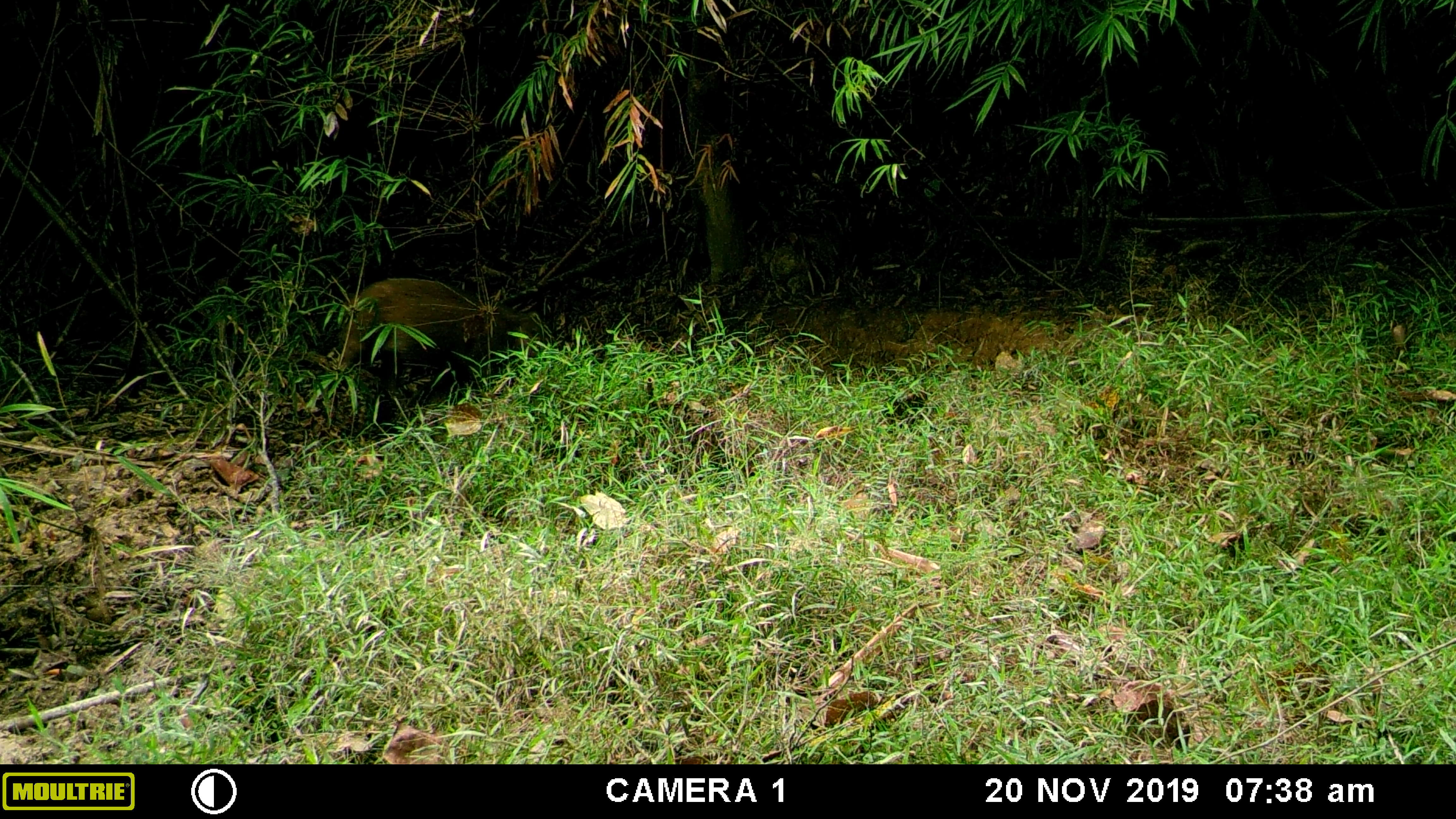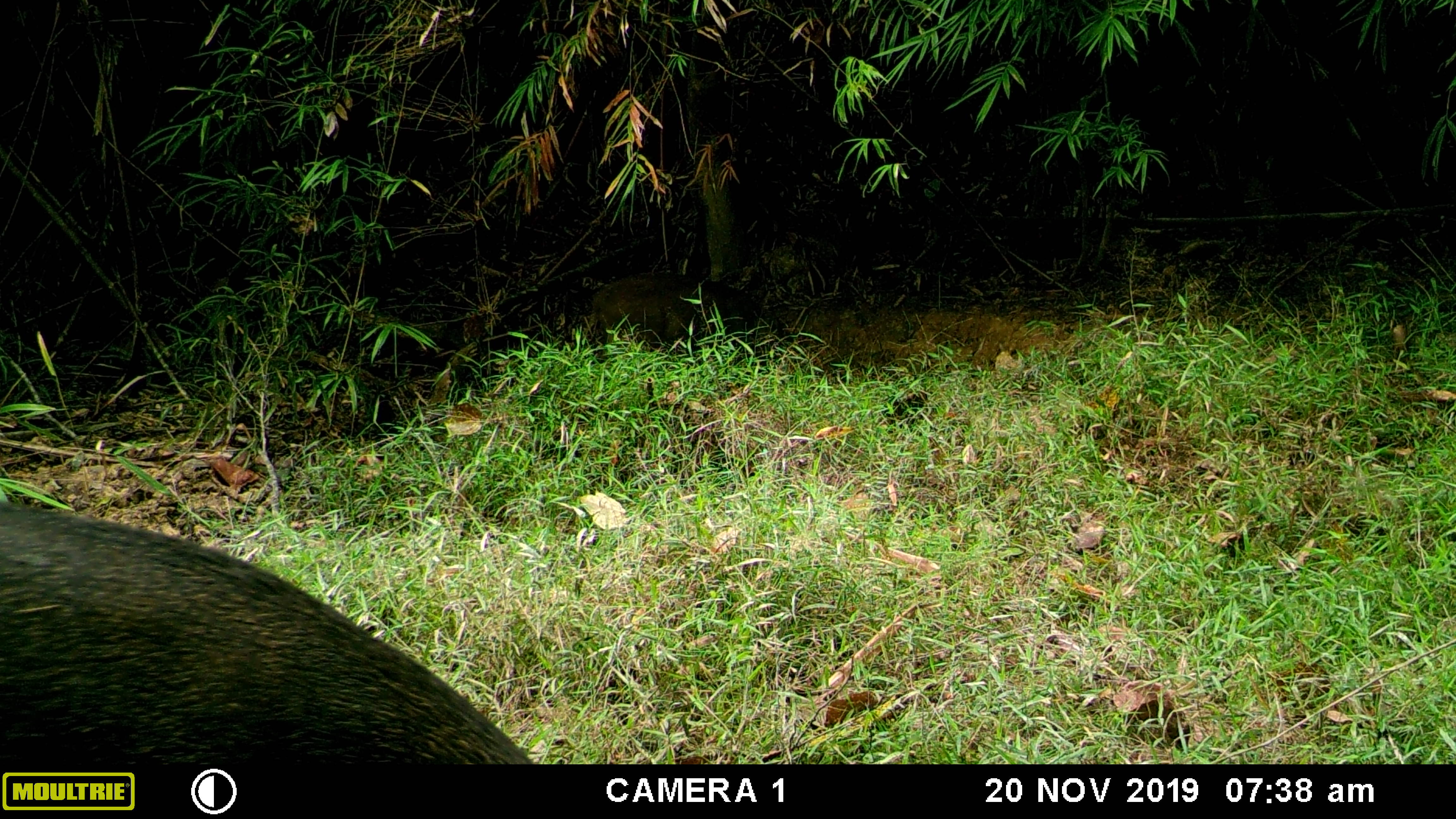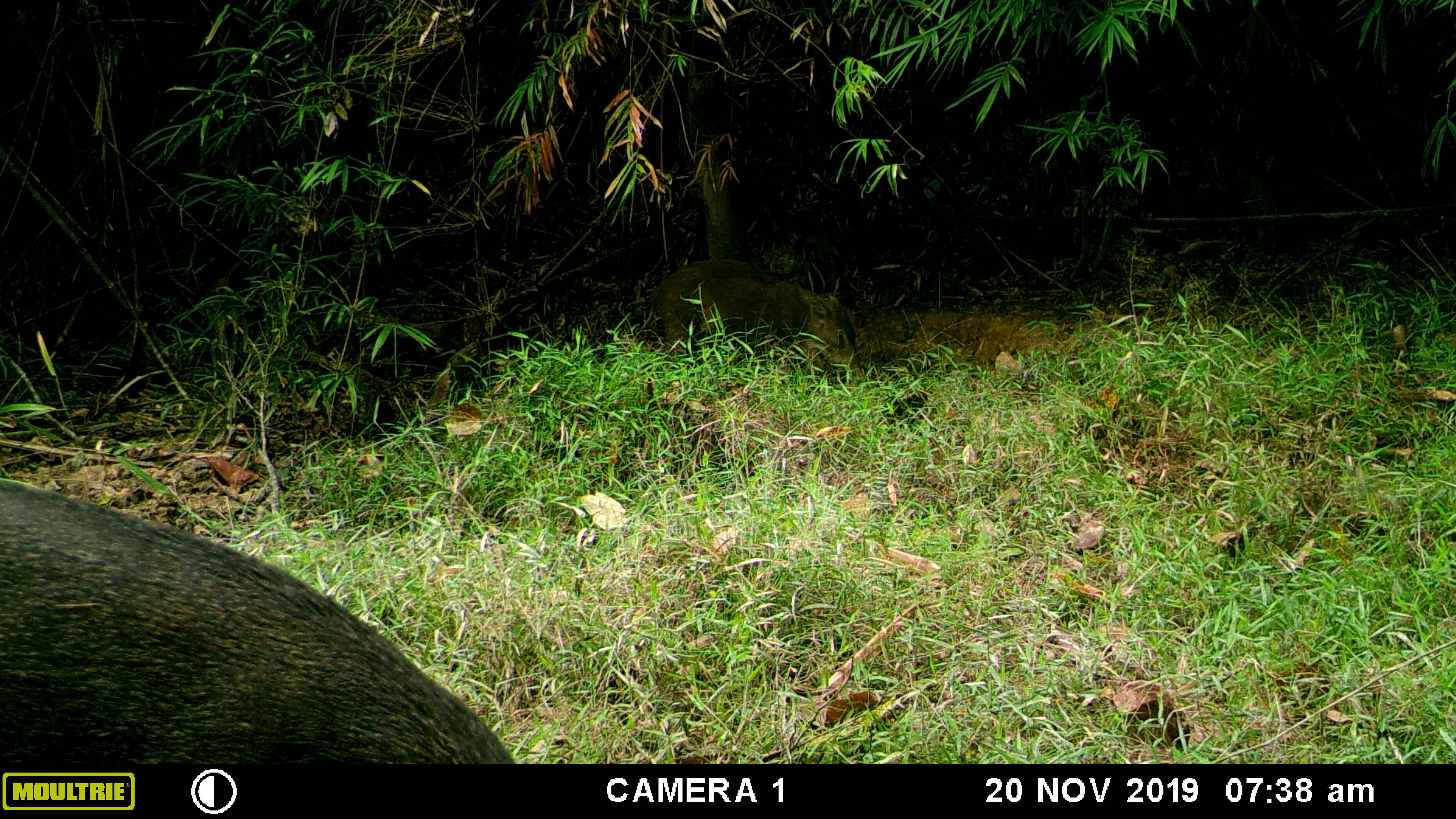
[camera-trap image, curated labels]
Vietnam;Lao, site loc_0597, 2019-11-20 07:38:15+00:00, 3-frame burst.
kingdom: Animalia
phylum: Chordata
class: Mammalia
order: Artiodactyla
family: Suidae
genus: Sus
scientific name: Sus scrofa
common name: eurasian wild pig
Eurasian wild pig (Sus scrofa). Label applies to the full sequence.